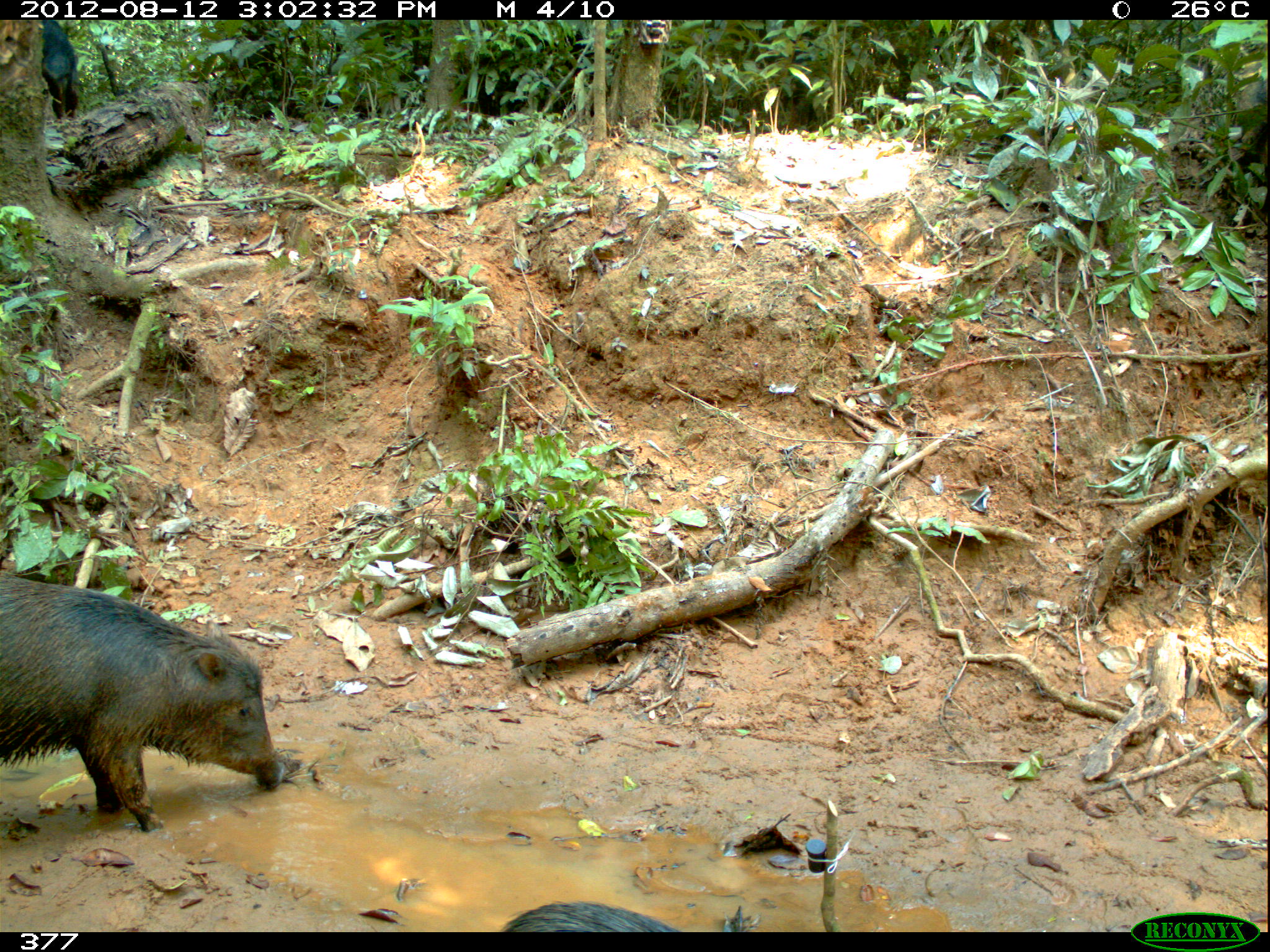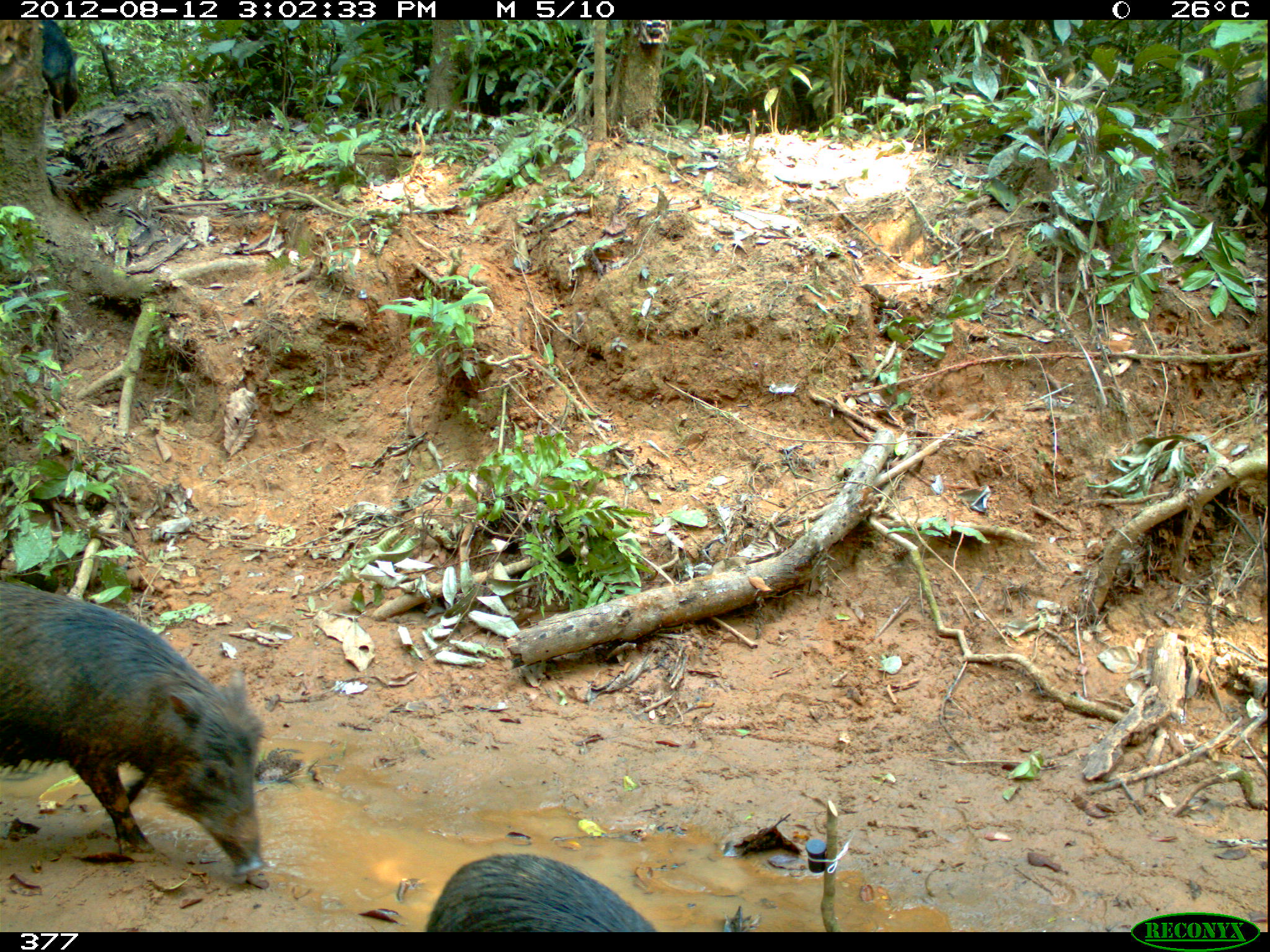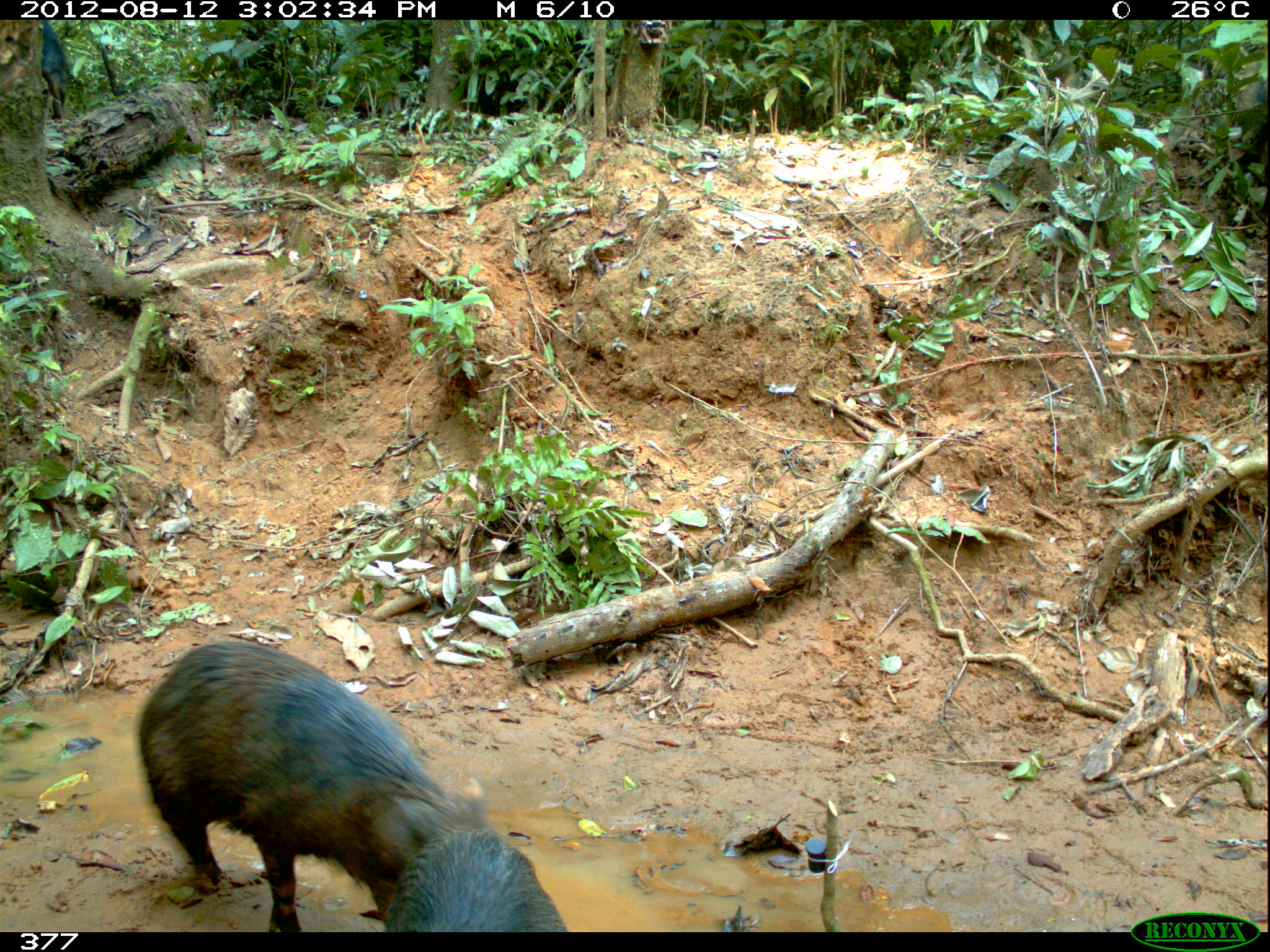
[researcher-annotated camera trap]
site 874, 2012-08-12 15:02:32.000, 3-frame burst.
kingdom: Animalia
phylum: Chordata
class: Mammalia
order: Artiodactyla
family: Tayassuidae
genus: Tayassu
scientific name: Tayassu pecari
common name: white-lipped peccary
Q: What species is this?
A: Tayassu pecari (white-lipped peccary).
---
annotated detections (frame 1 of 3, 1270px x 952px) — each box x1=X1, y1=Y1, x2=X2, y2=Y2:
tayassu pecari: x1=0, y1=570, x2=286, y2=832; x1=498, y1=899, x2=681, y2=932; x1=42, y1=20, x2=77, y2=116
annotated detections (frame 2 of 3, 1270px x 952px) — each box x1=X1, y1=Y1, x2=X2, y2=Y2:
tayassu pecari: x1=0, y1=577, x2=269, y2=878; x1=423, y1=850, x2=656, y2=932; x1=41, y1=20, x2=80, y2=119